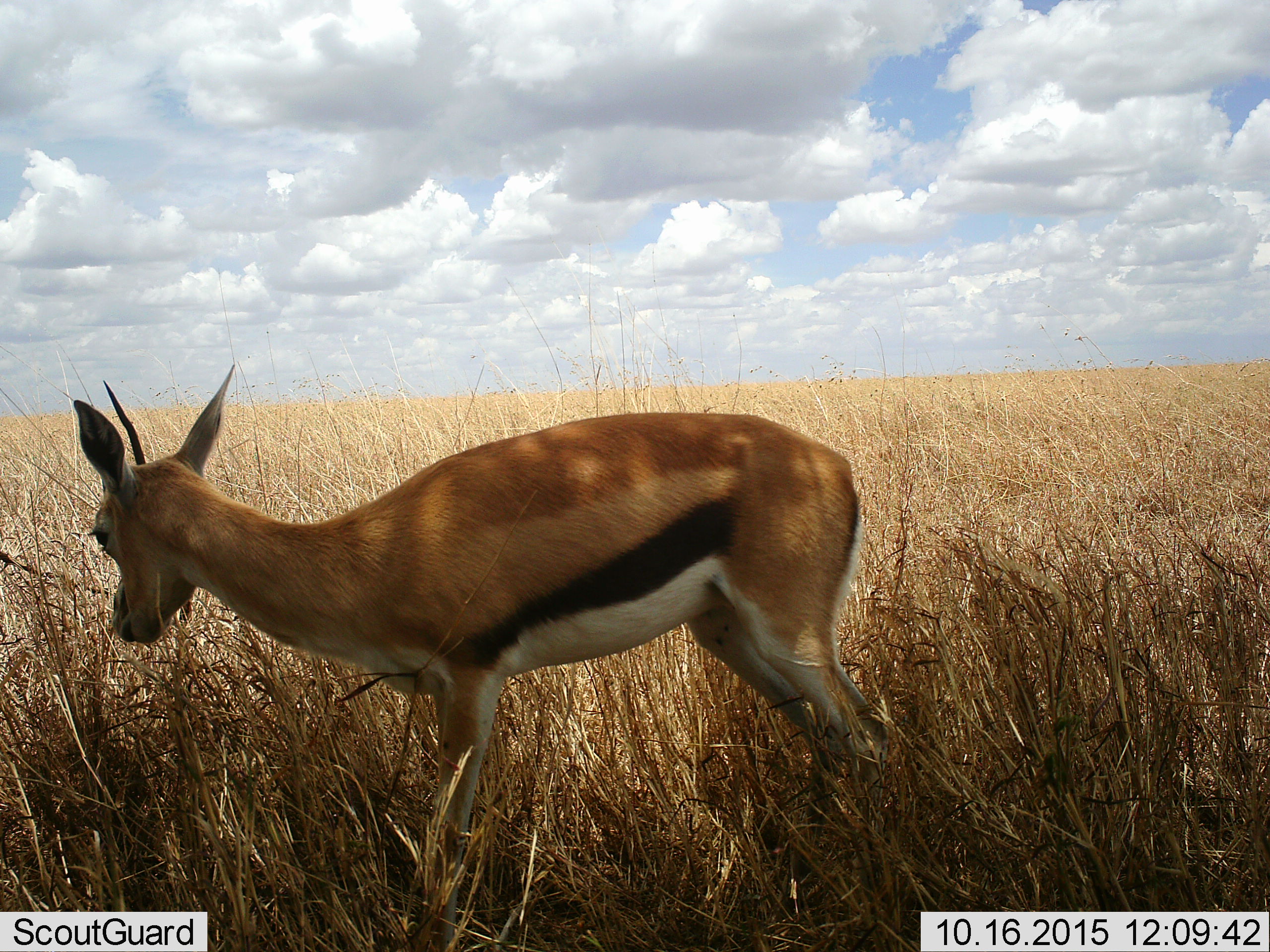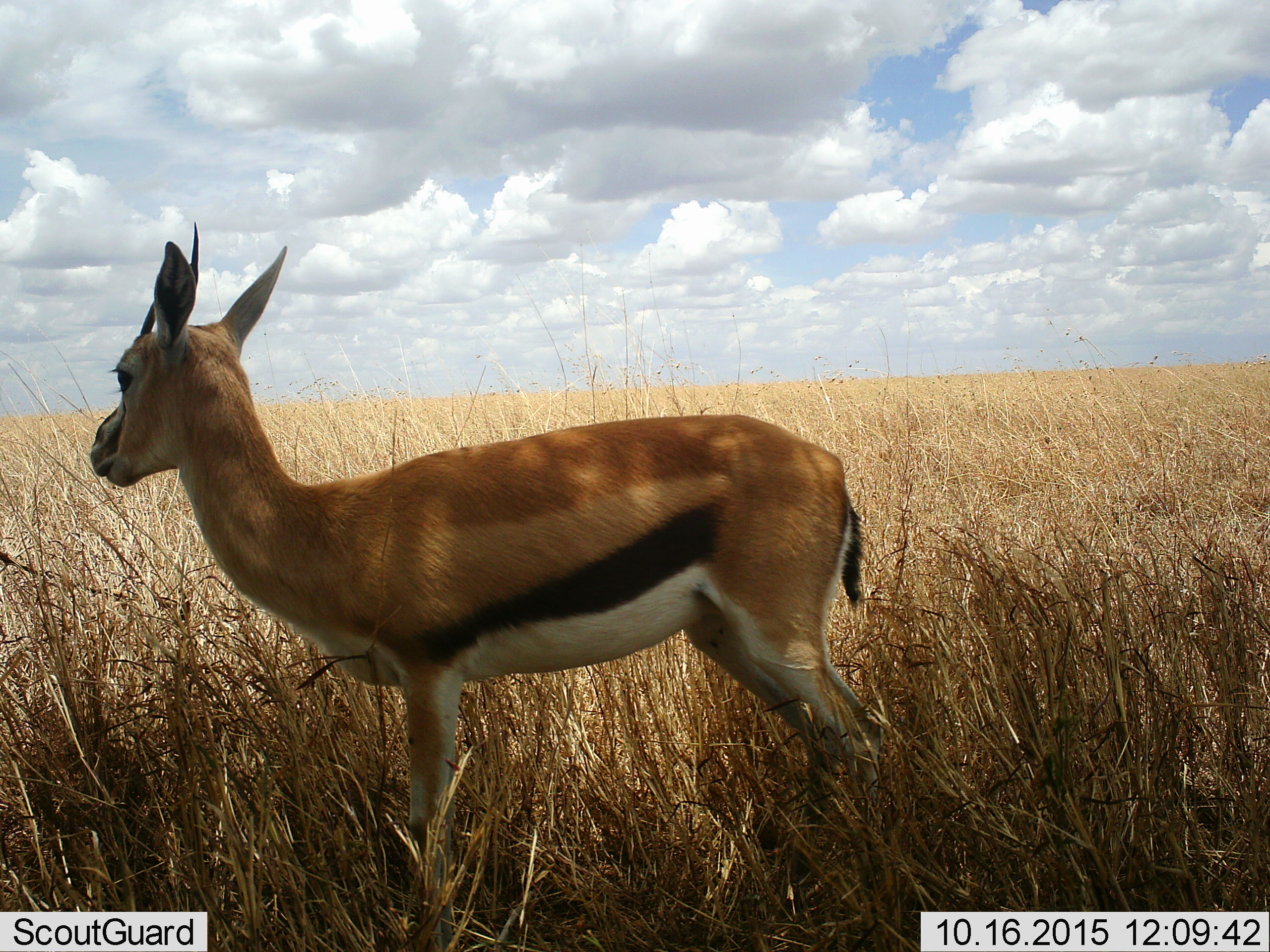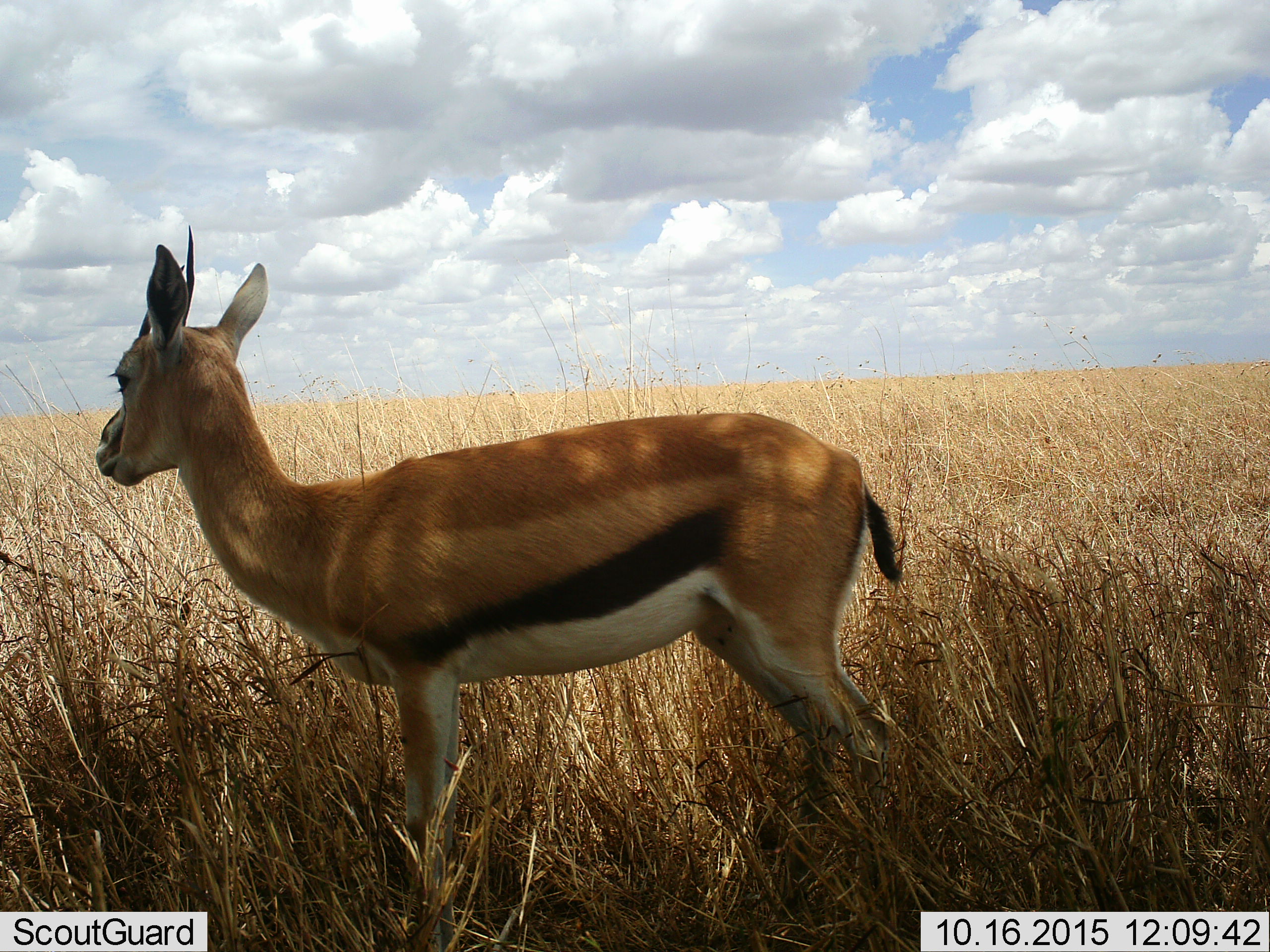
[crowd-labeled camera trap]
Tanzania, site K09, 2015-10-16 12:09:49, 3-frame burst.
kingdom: Animalia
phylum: Chordata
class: Mammalia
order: Artiodactyla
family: Bovidae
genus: Eudorcas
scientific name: Eudorcas thomsonii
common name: thomson's gazelle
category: gazellethomsons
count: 1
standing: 100%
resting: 0%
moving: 11%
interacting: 0%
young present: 0%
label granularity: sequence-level